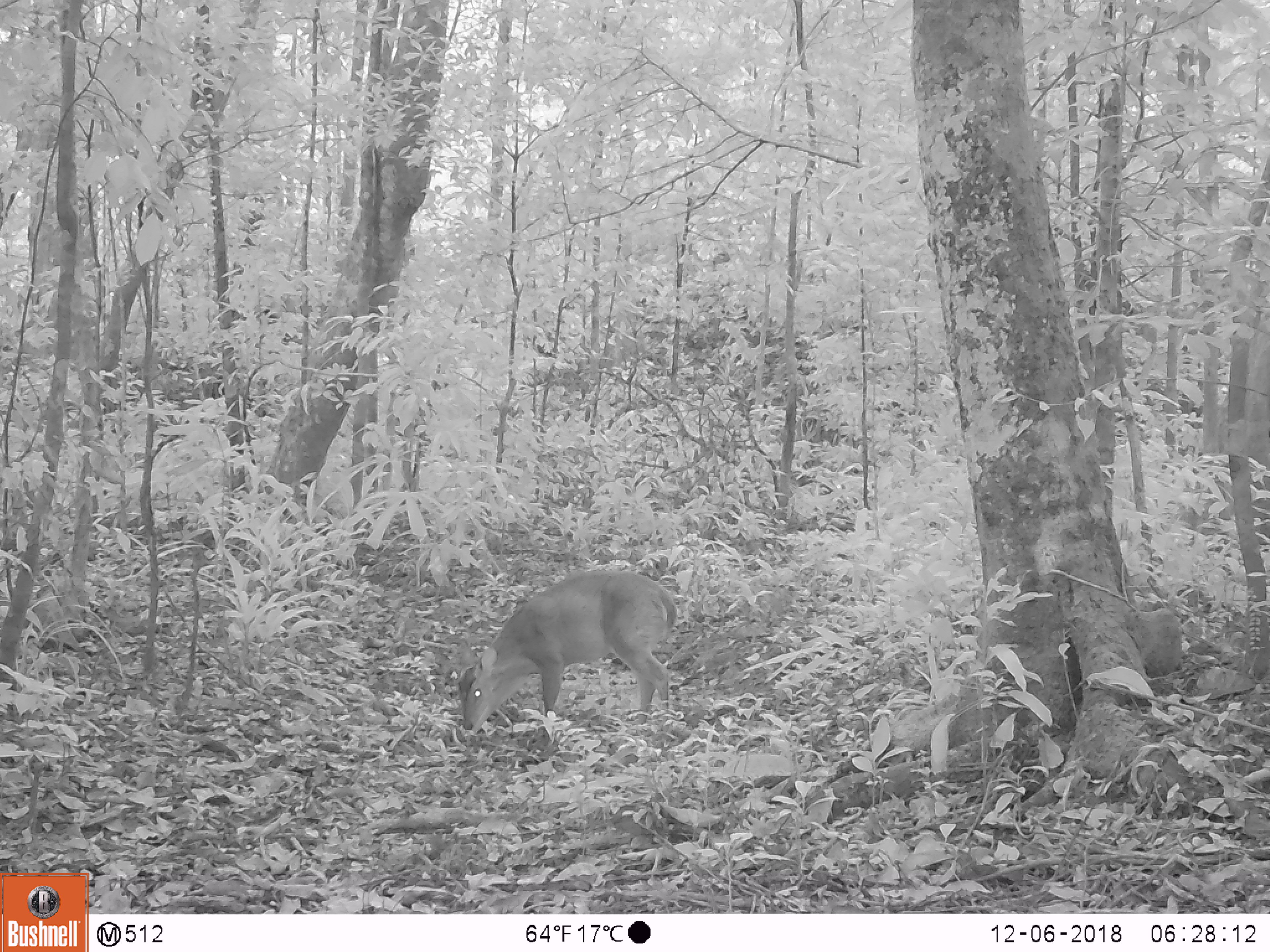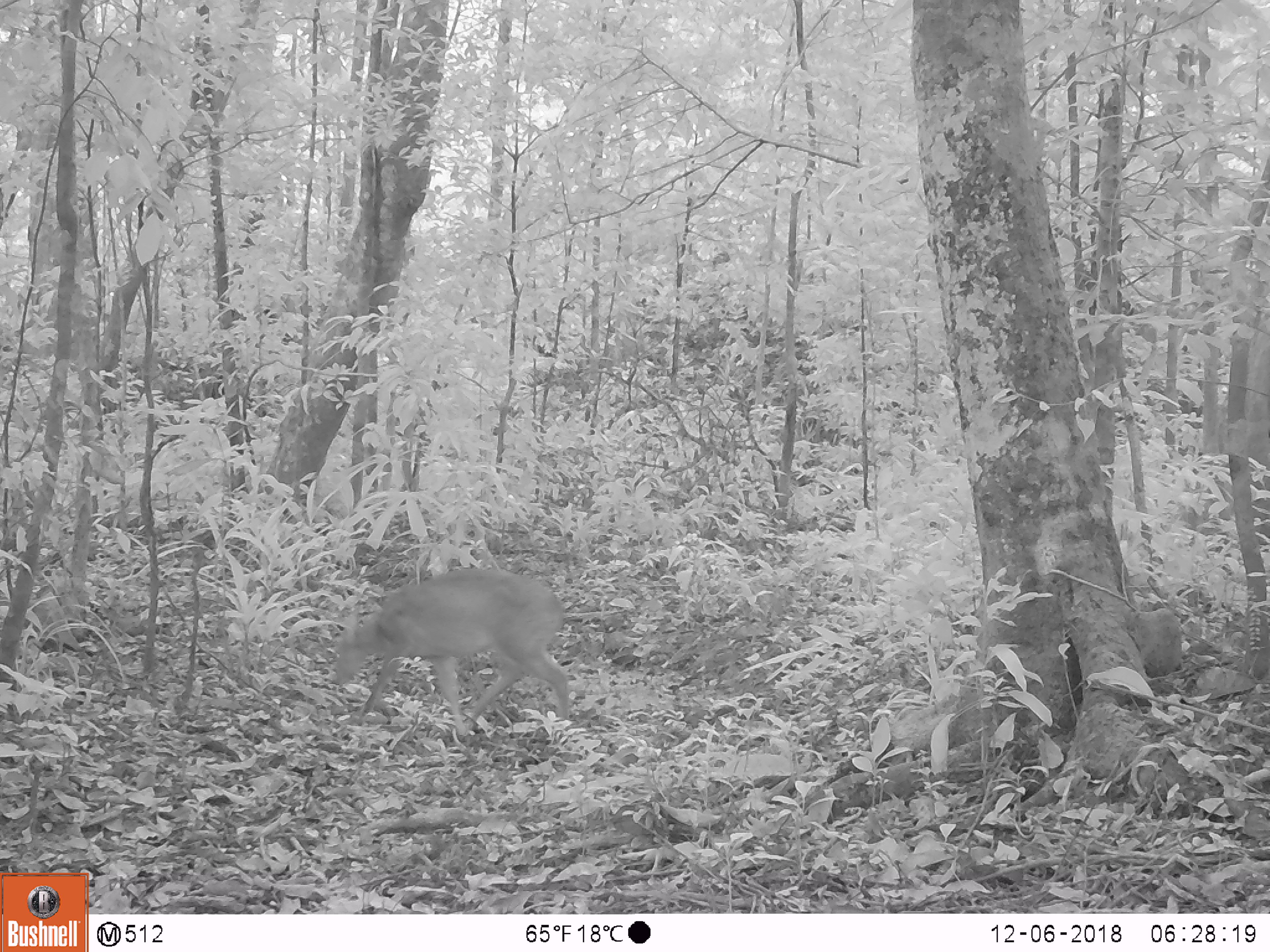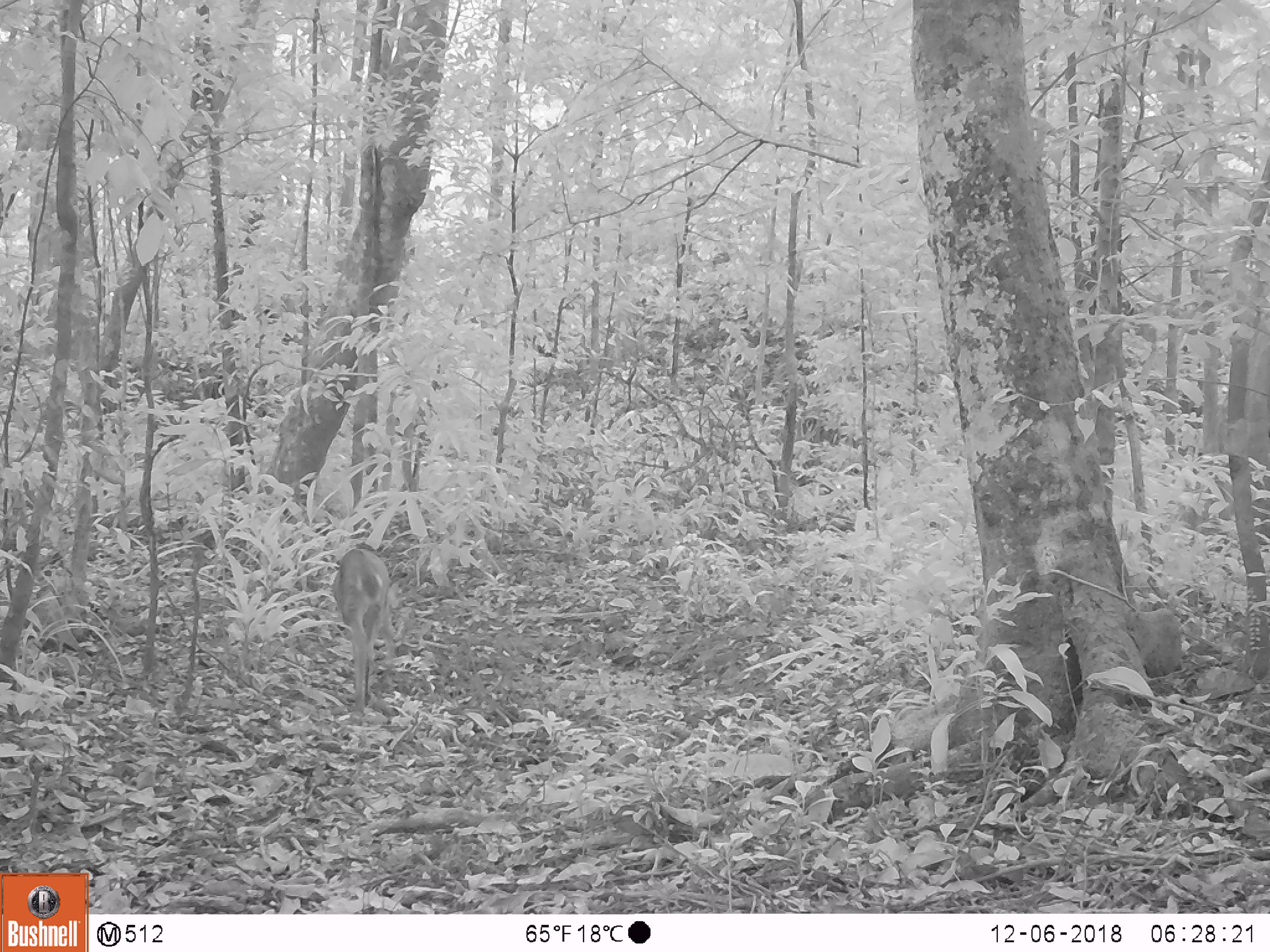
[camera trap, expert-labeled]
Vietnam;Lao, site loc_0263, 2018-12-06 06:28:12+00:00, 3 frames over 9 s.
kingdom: Animalia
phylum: Chordata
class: Mammalia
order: Artiodactyla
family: Cervidae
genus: Muntiacus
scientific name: Muntiacus vuquangensis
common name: large-antlered muntjac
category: large antlered muntjac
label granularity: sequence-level